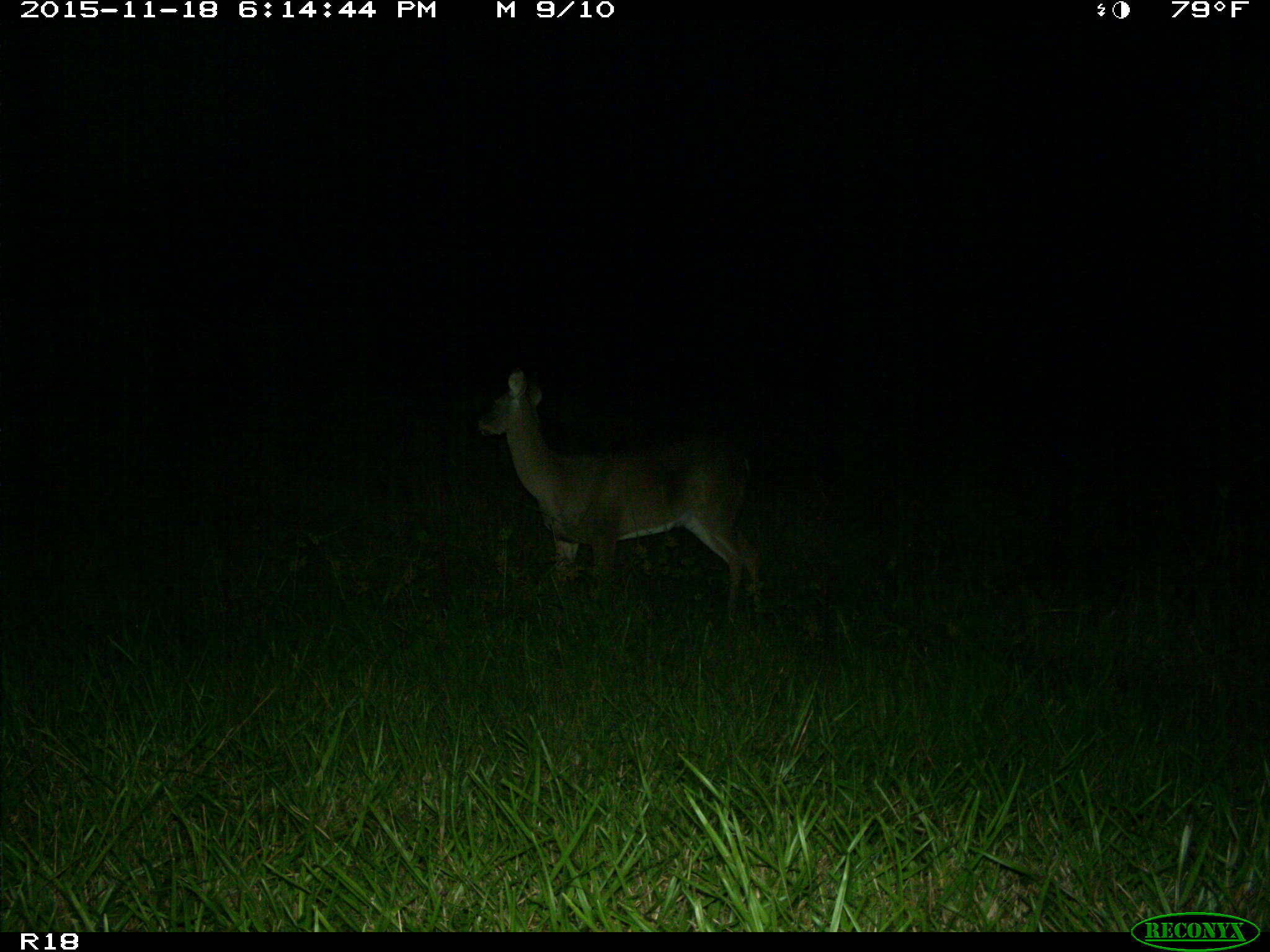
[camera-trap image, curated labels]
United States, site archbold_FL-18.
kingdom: Animalia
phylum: Chordata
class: Mammalia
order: Artiodactyla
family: Cervidae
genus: Odocoileus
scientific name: Odocoileus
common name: deer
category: unidentified deer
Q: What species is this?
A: Unidentified deer (deer) (Odocoileus).